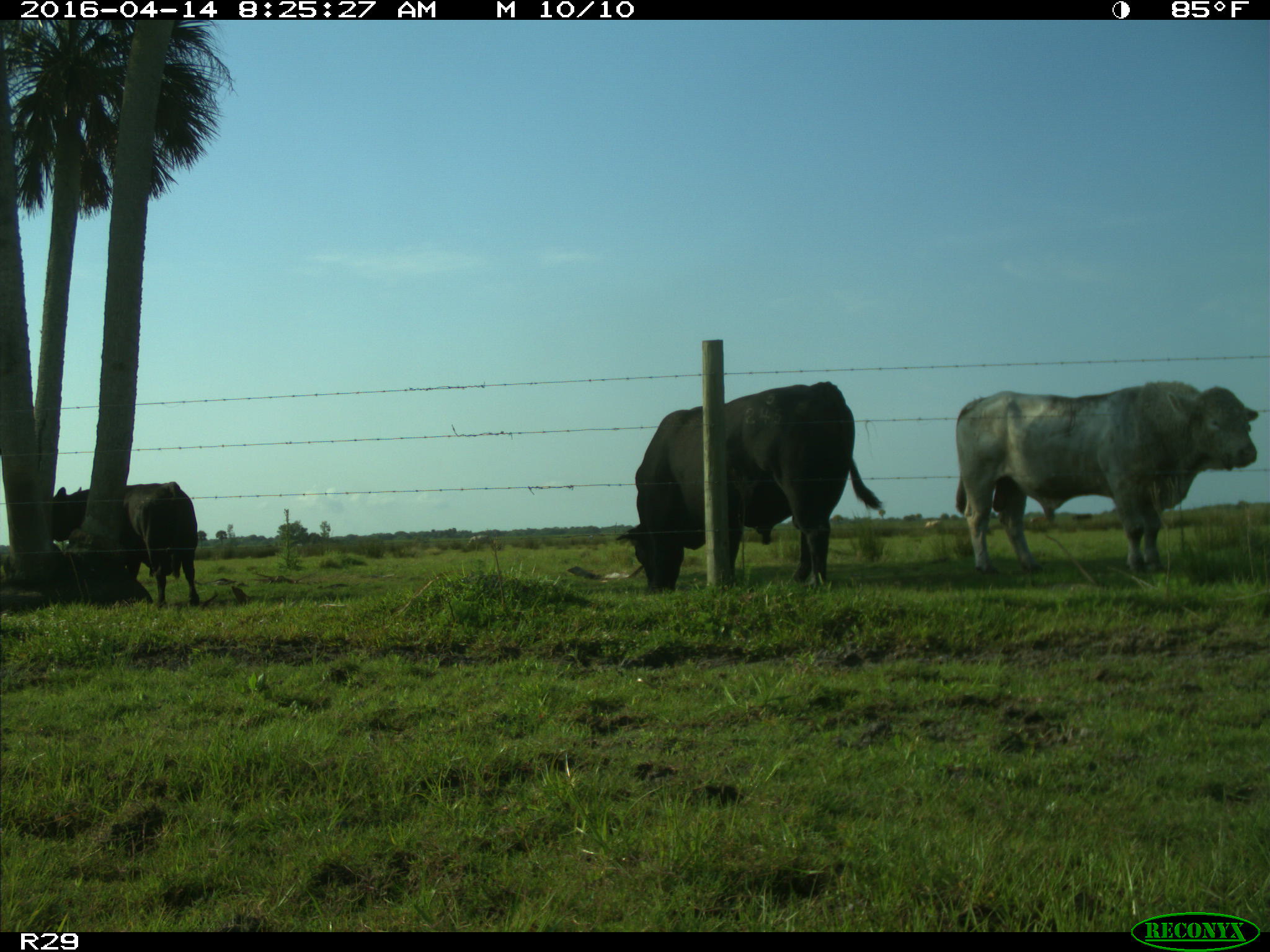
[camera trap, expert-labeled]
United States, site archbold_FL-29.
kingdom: Animalia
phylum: Chordata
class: Mammalia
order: Artiodactyla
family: Bovidae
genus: Bos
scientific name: Bos taurus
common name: domestic cow